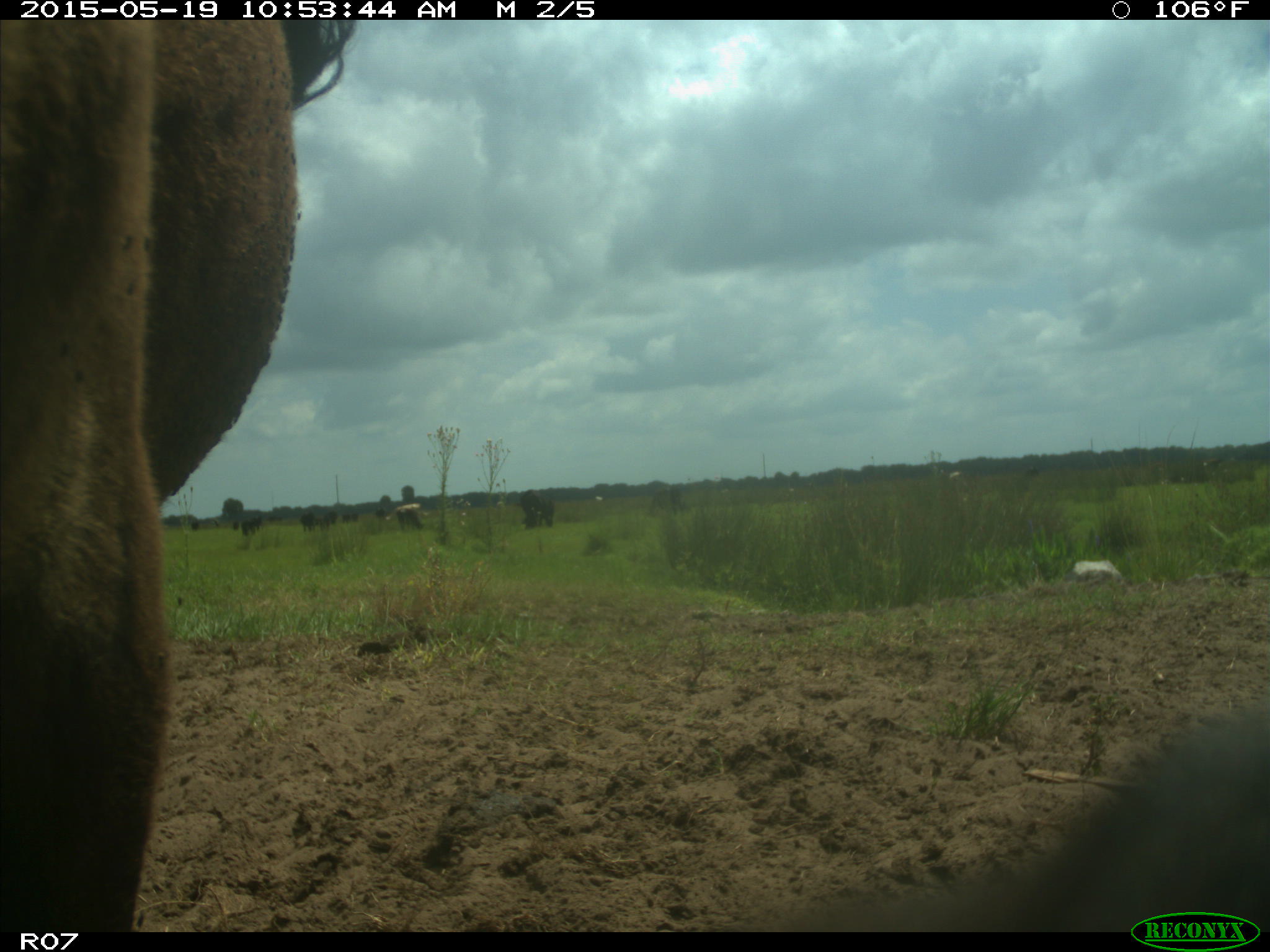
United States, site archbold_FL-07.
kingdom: Animalia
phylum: Chordata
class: Mammalia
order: Artiodactyla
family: Bovidae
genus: Bos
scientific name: Bos taurus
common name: domestic cow